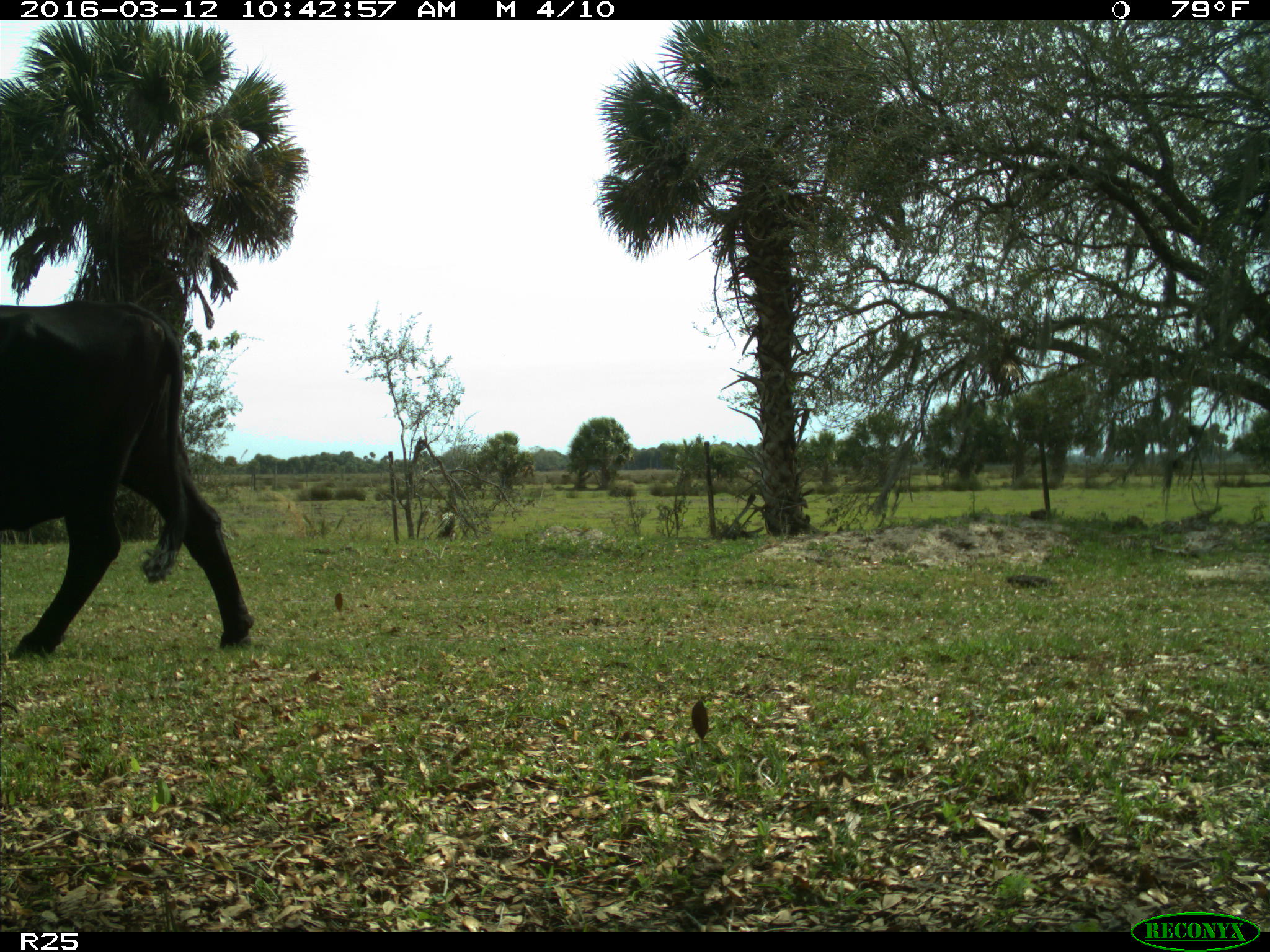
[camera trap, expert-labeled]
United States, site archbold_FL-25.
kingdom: Animalia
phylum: Chordata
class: Mammalia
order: Artiodactyla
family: Bovidae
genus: Bos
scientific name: Bos taurus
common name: domestic cow